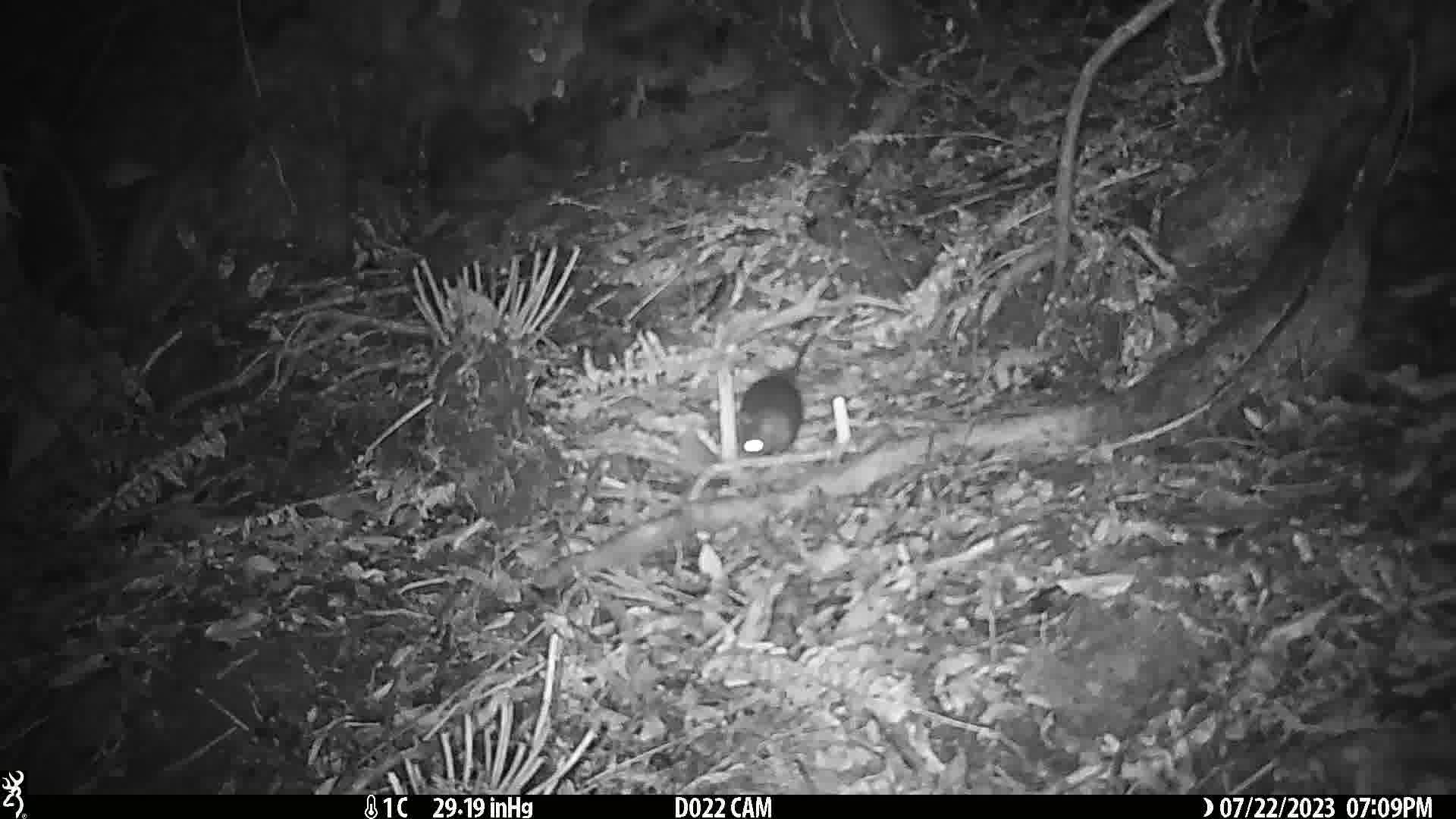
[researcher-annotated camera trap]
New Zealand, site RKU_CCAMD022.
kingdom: Animalia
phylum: Chordata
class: Mammalia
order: Rodentia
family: Muridae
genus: Rattus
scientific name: Rattus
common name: rat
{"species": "rat (Rattus)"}